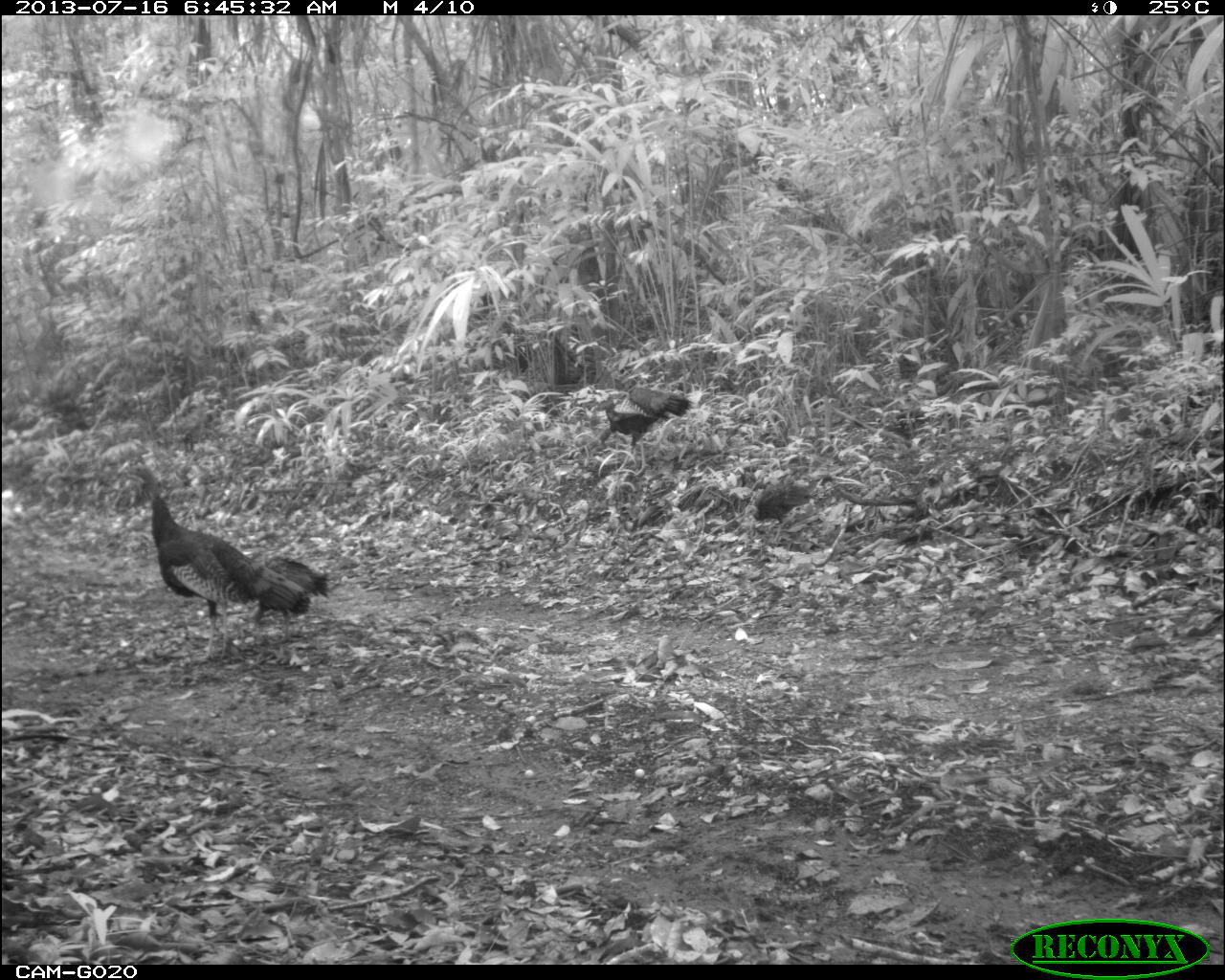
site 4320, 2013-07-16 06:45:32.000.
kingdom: Animalia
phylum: Chordata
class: Aves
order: Galliformes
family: Phasianidae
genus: Meleagris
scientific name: Meleagris ocellata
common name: ocellated turkey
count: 3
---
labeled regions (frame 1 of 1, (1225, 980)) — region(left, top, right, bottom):
meleagris ocellata: region(108, 456, 333, 666); region(576, 385, 695, 476); region(245, 549, 332, 646); region(741, 475, 820, 547)